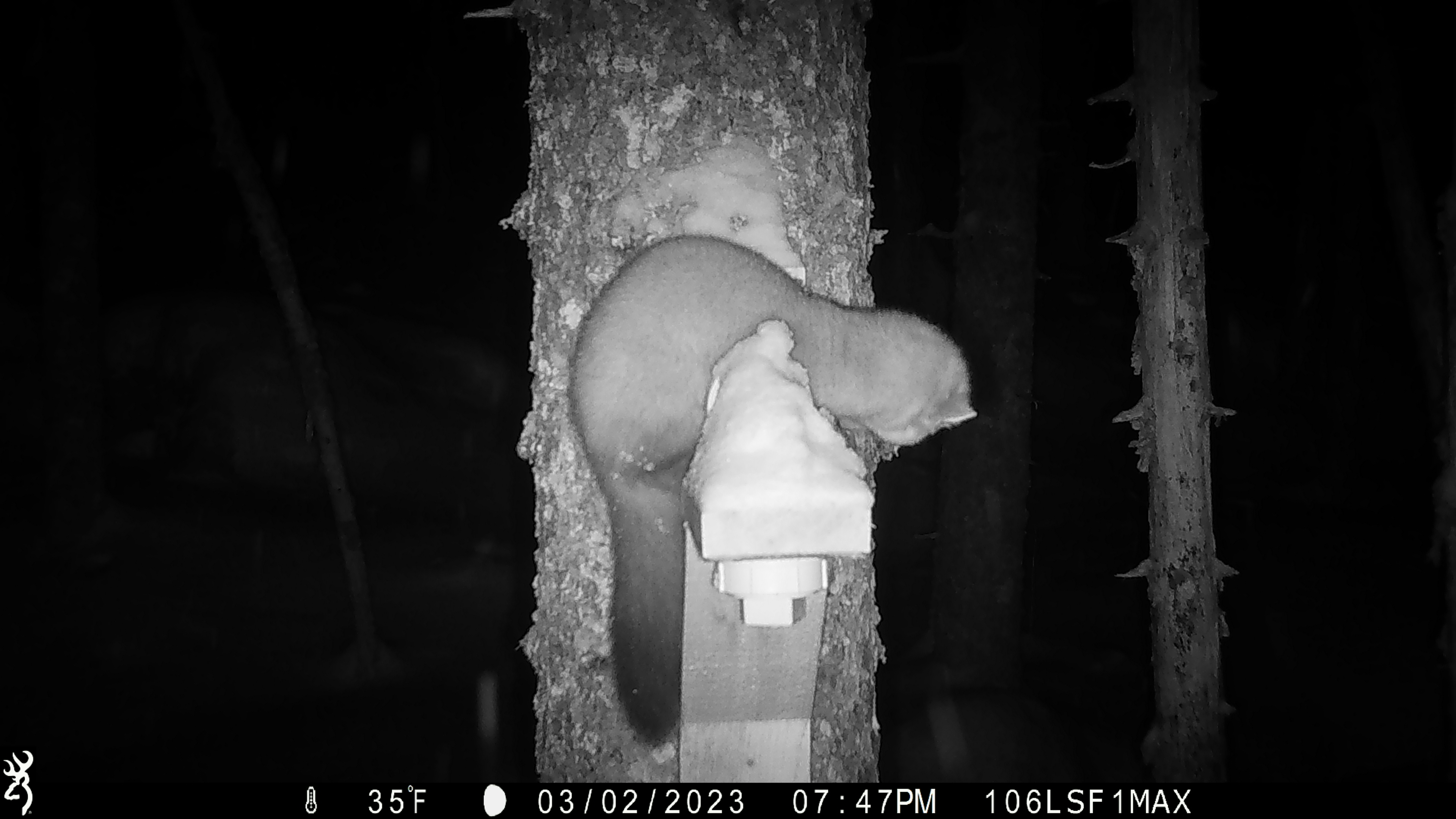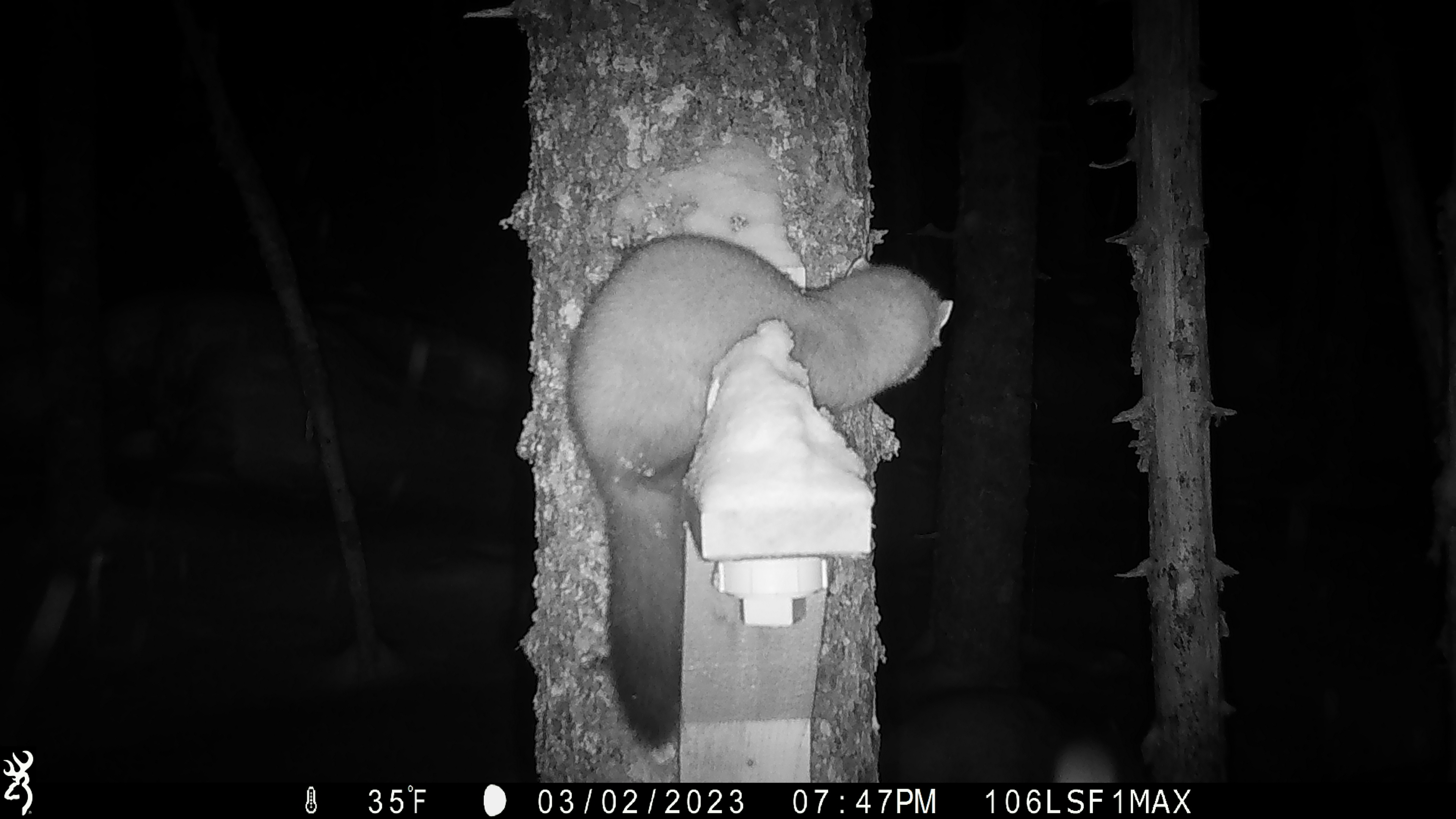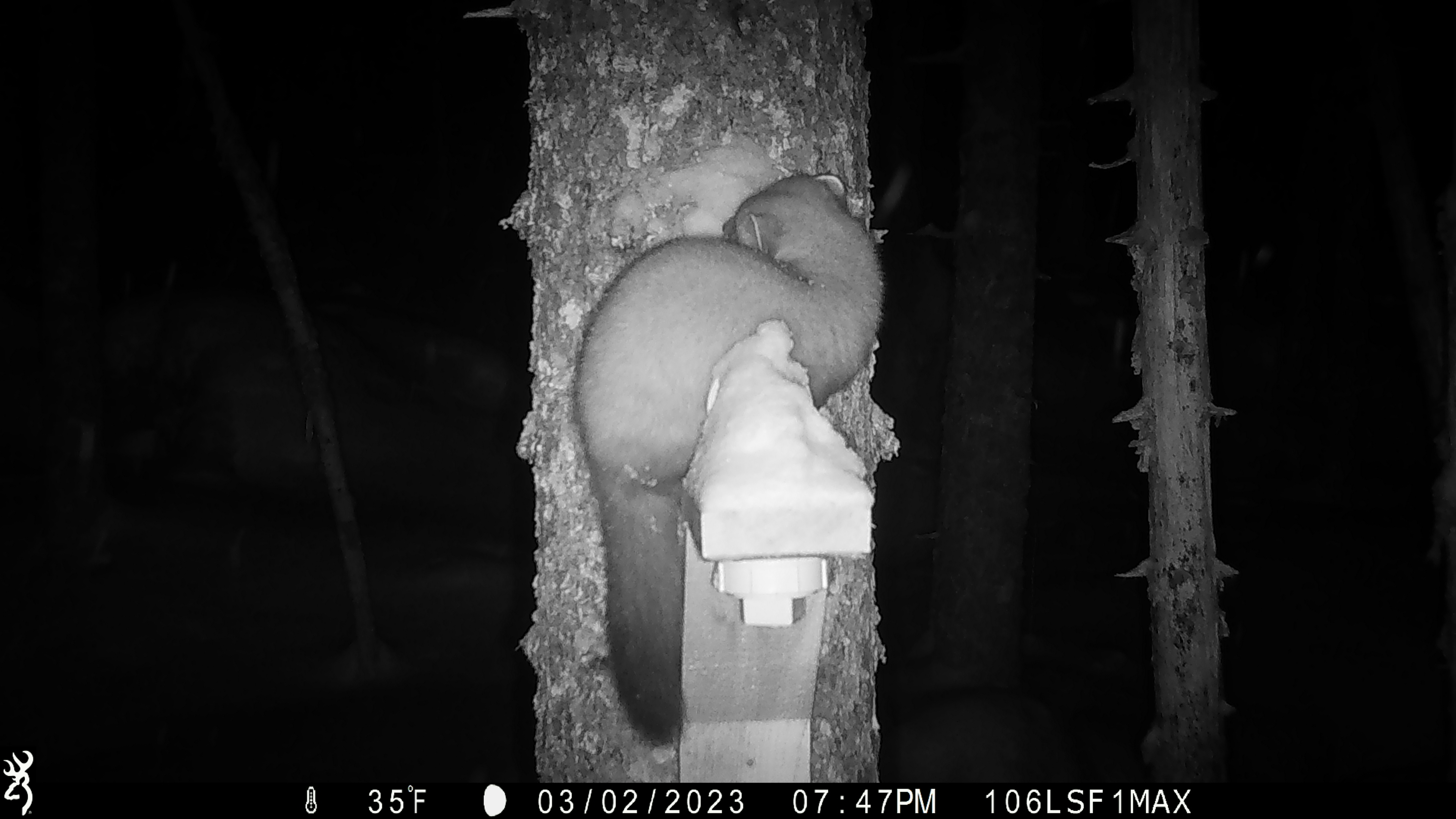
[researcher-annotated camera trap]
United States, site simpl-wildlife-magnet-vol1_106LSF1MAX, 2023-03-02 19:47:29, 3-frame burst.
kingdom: Animalia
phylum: Chordata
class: Mammalia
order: Carnivora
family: Mustelidae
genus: Martes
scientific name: Martes americana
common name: american marten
American marten (Martes americana).